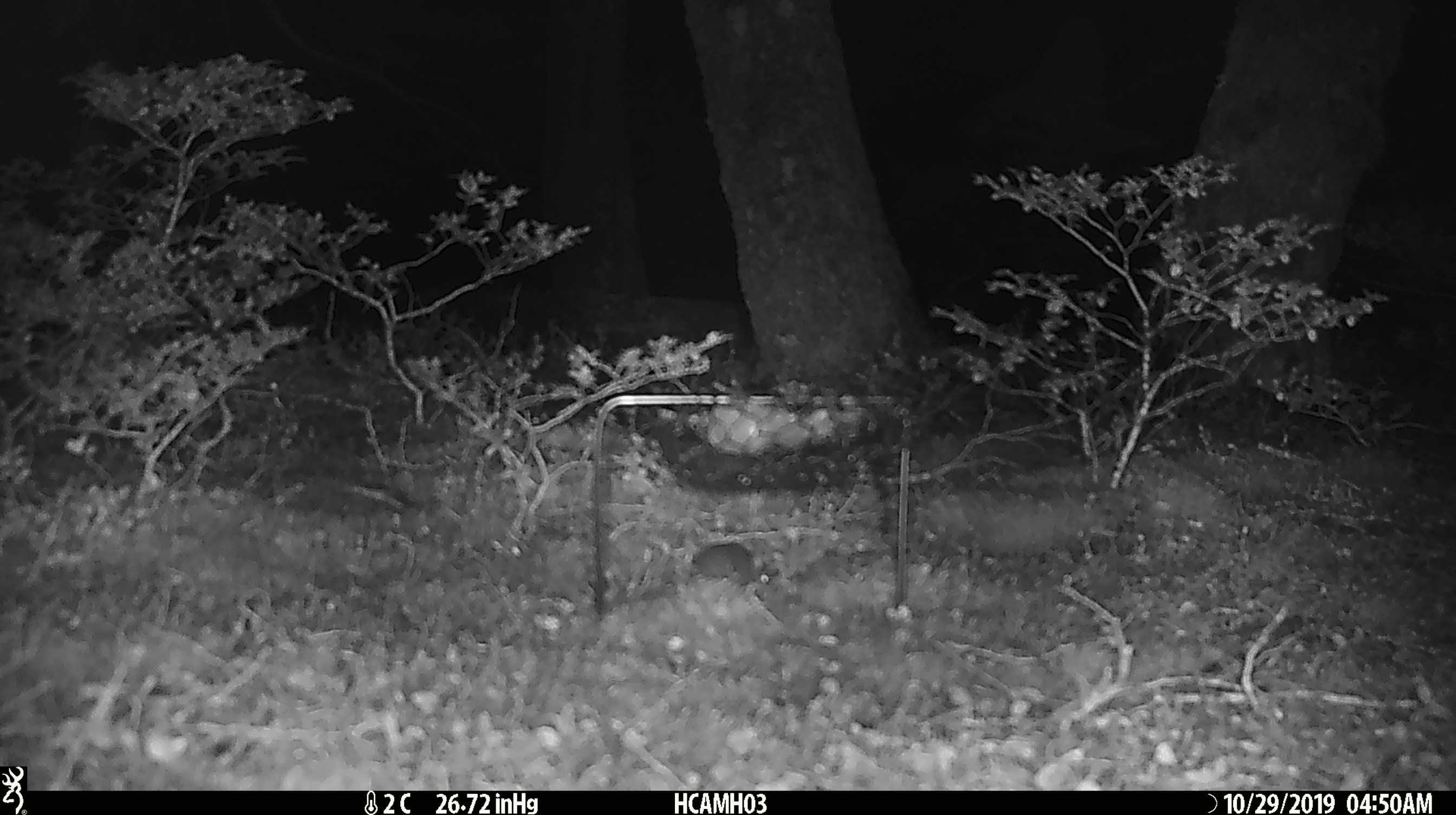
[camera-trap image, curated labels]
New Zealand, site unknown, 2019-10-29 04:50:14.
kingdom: Animalia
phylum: Chordata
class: Mammalia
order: Rodentia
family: Muridae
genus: Mus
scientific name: Mus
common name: mouse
Mouse (Mus).